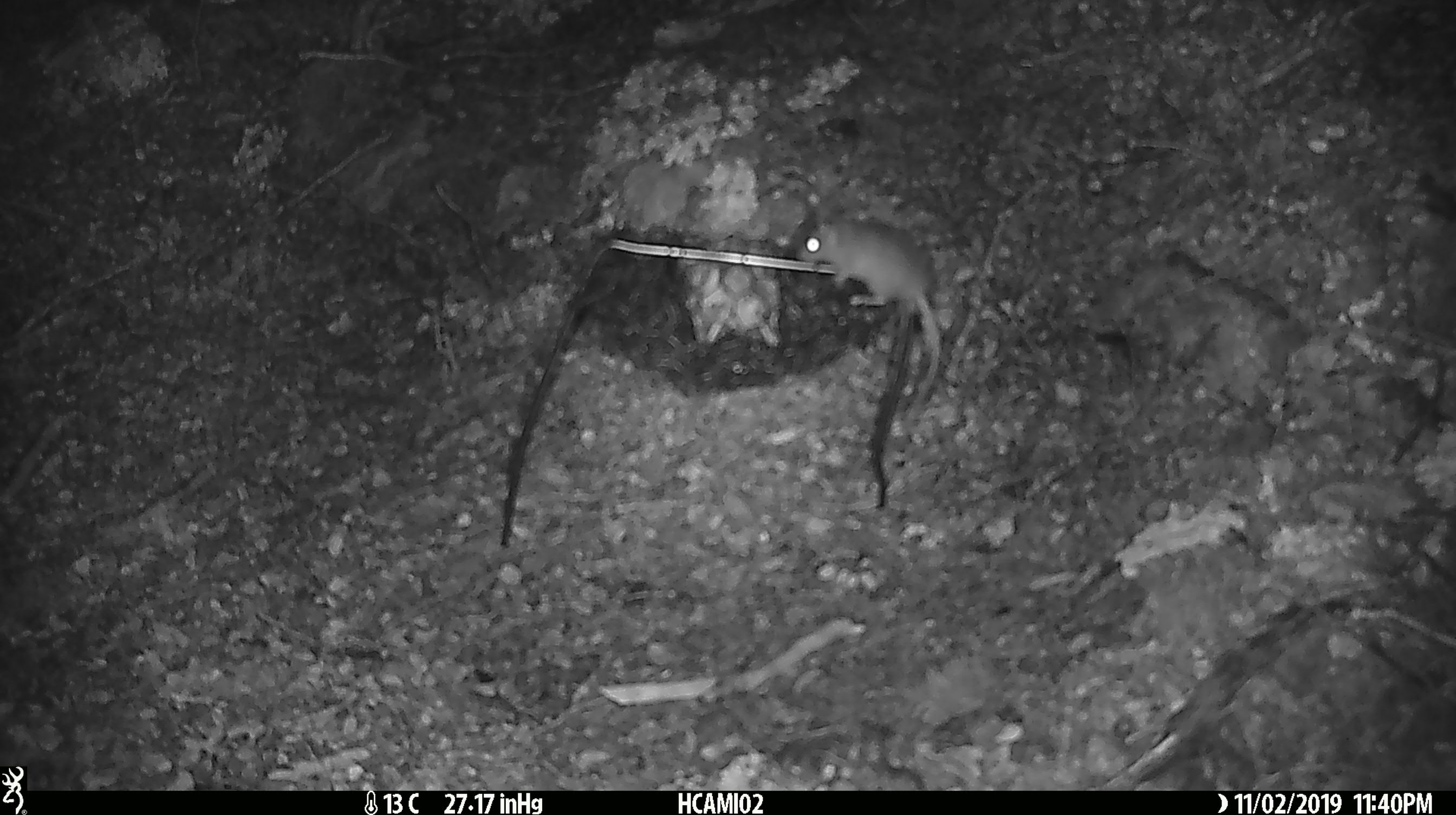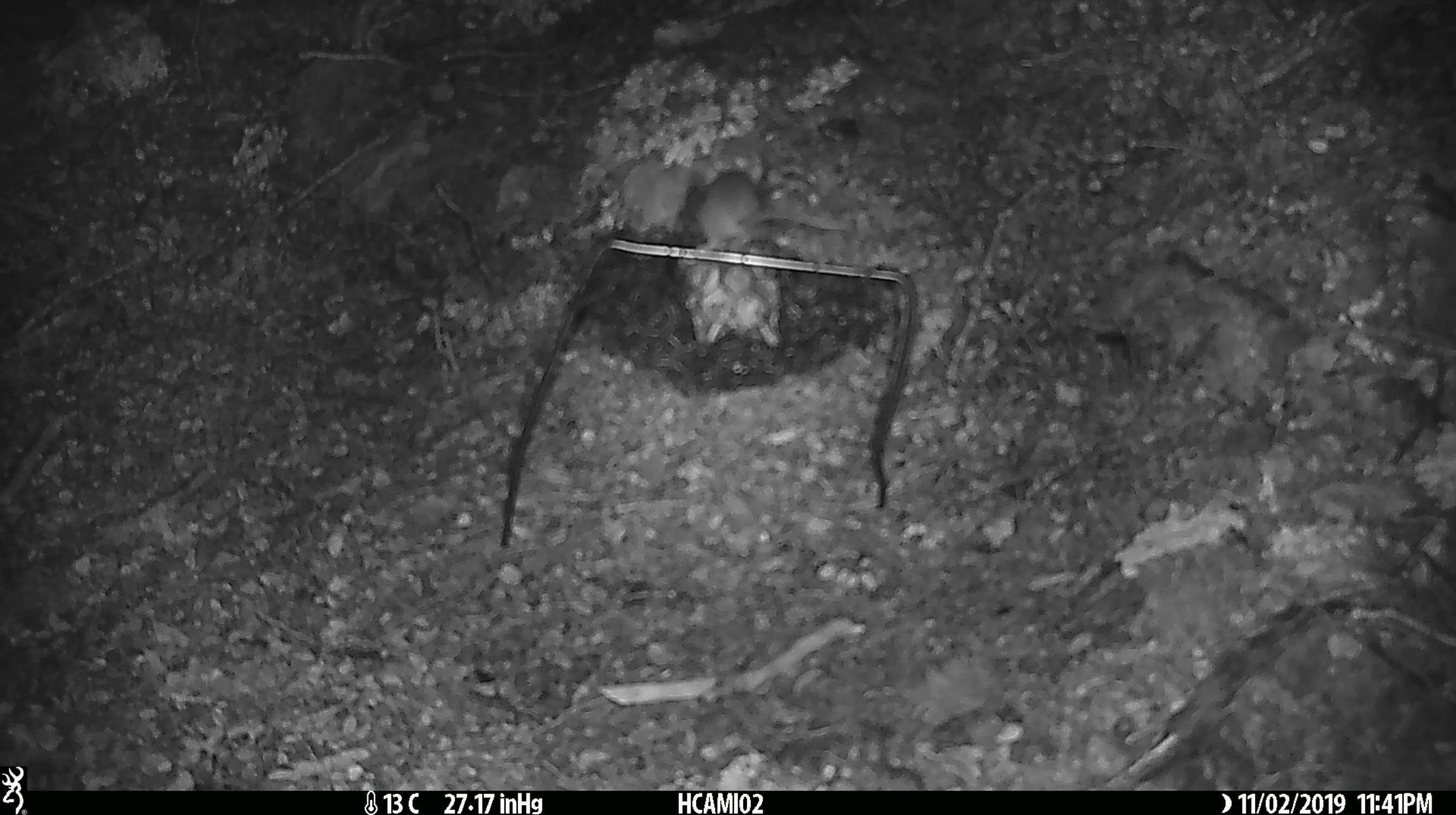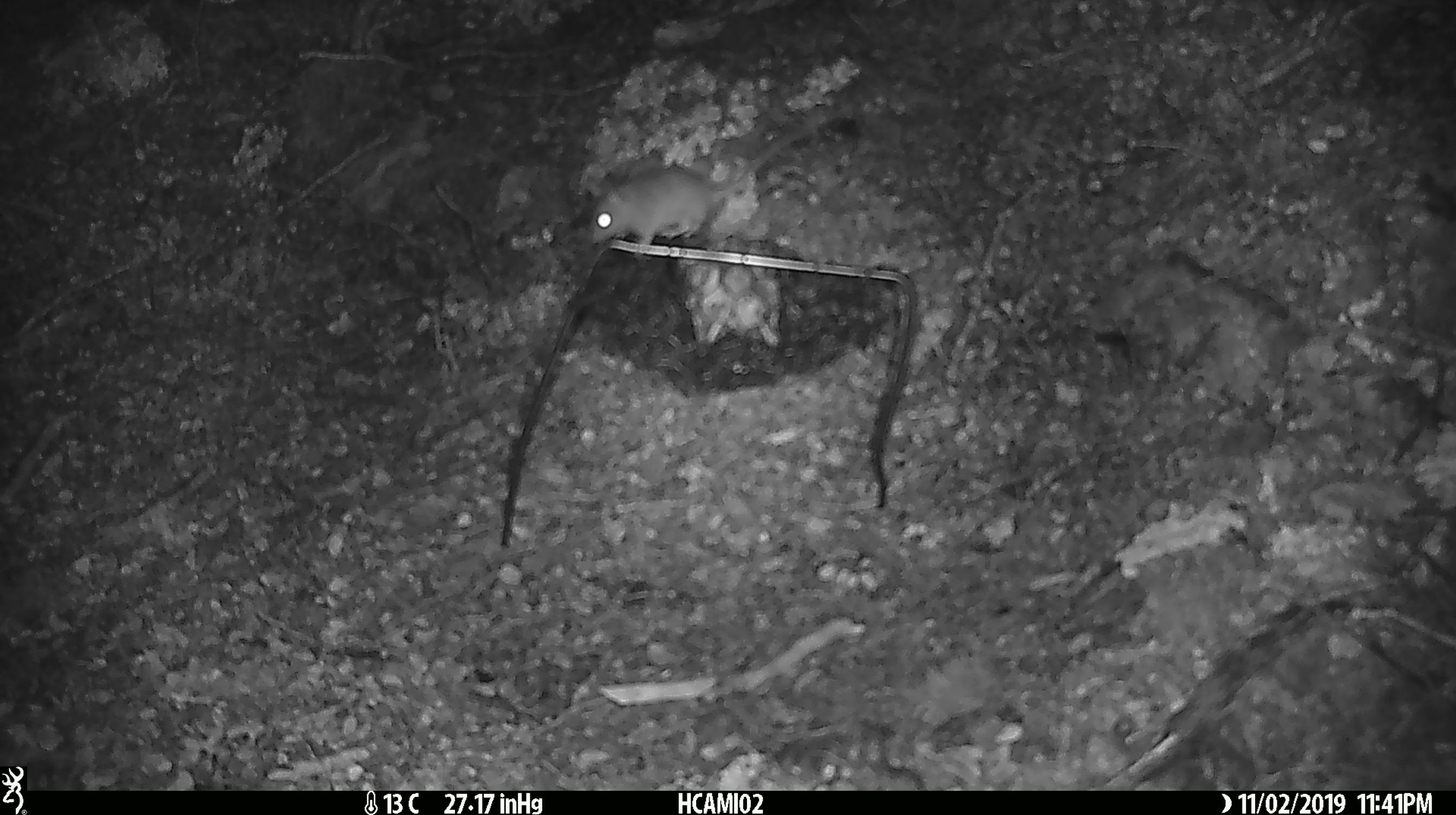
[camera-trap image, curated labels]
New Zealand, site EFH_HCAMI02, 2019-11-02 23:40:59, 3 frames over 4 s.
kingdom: Animalia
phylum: Chordata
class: Mammalia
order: Rodentia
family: Muridae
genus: Mus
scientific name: Mus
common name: mouse